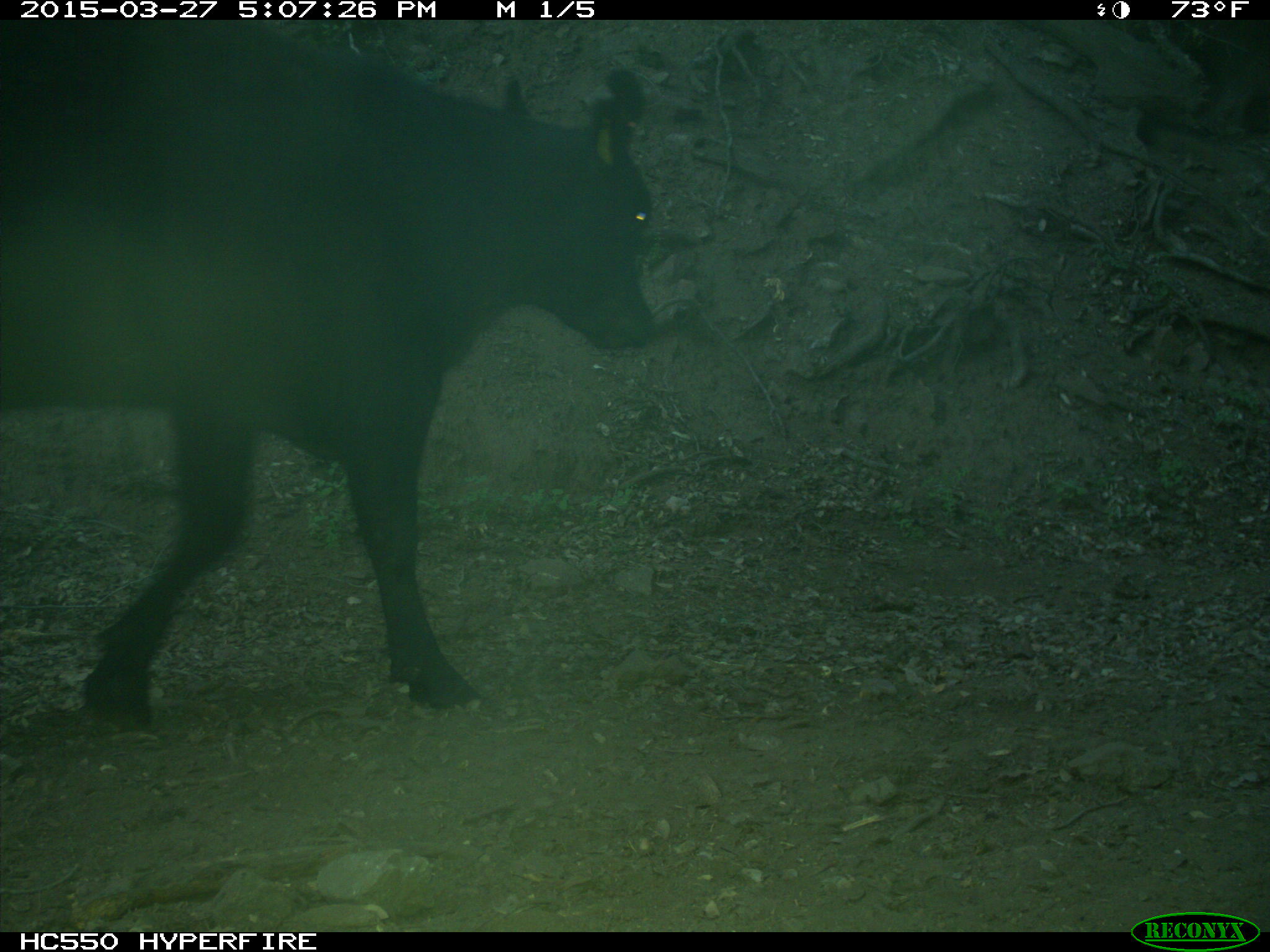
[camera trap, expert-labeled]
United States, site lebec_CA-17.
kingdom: Animalia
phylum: Chordata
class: Mammalia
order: Artiodactyla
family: Bovidae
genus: Bos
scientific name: Bos taurus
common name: domestic cow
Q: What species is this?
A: Bos taurus (domestic cow).